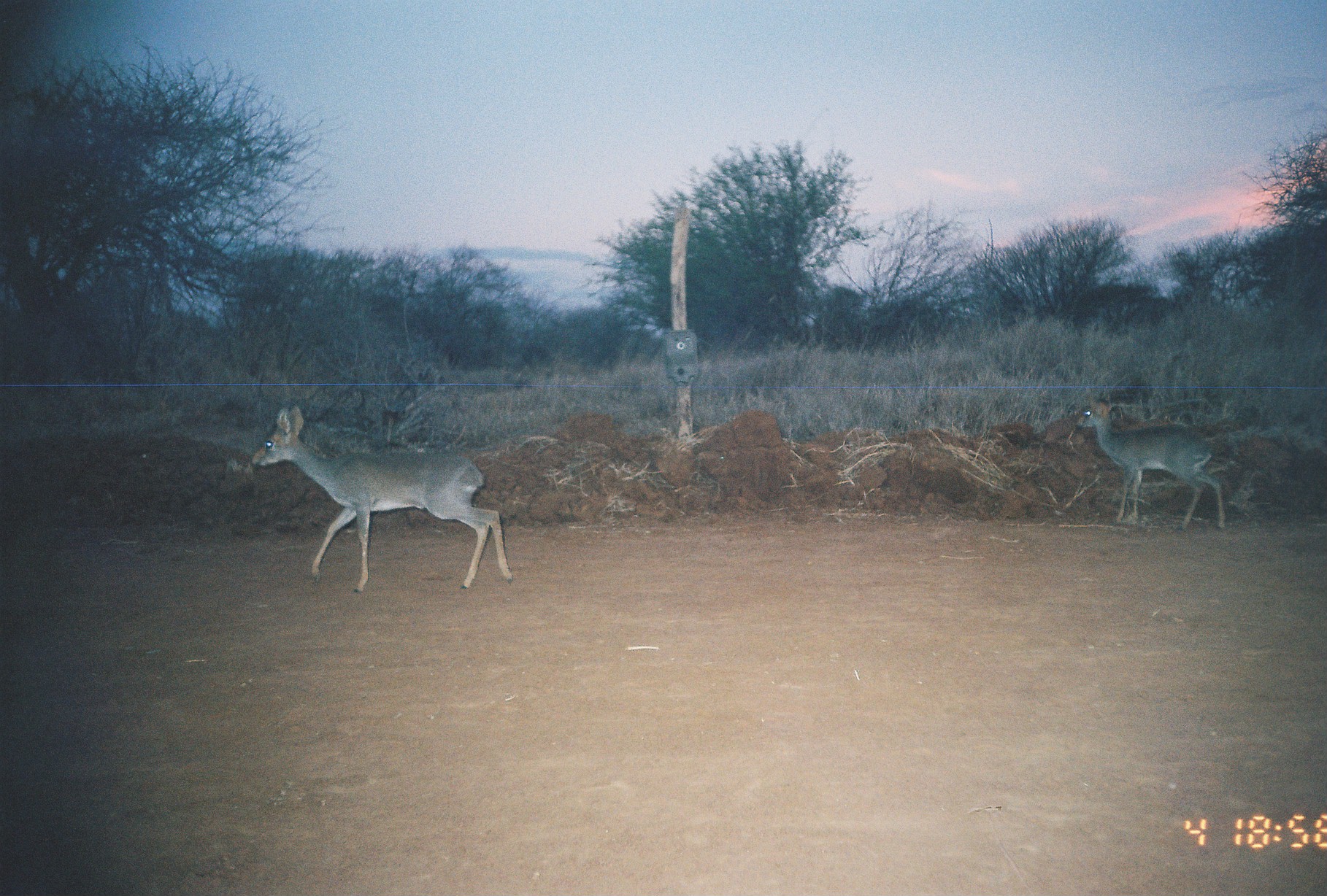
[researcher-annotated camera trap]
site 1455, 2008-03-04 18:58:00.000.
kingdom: Animalia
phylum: Chordata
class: Mammalia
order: Artiodactyla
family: Bovidae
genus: Madoqua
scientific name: Madoqua guentheri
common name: günther's dik-dik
Madoqua guentheri (günther's dik-dik), count 2.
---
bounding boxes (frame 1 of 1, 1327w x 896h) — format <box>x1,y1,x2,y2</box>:
madoqua guentheri: <box>250,404,513,593</box>; <box>1074,395,1225,531</box>